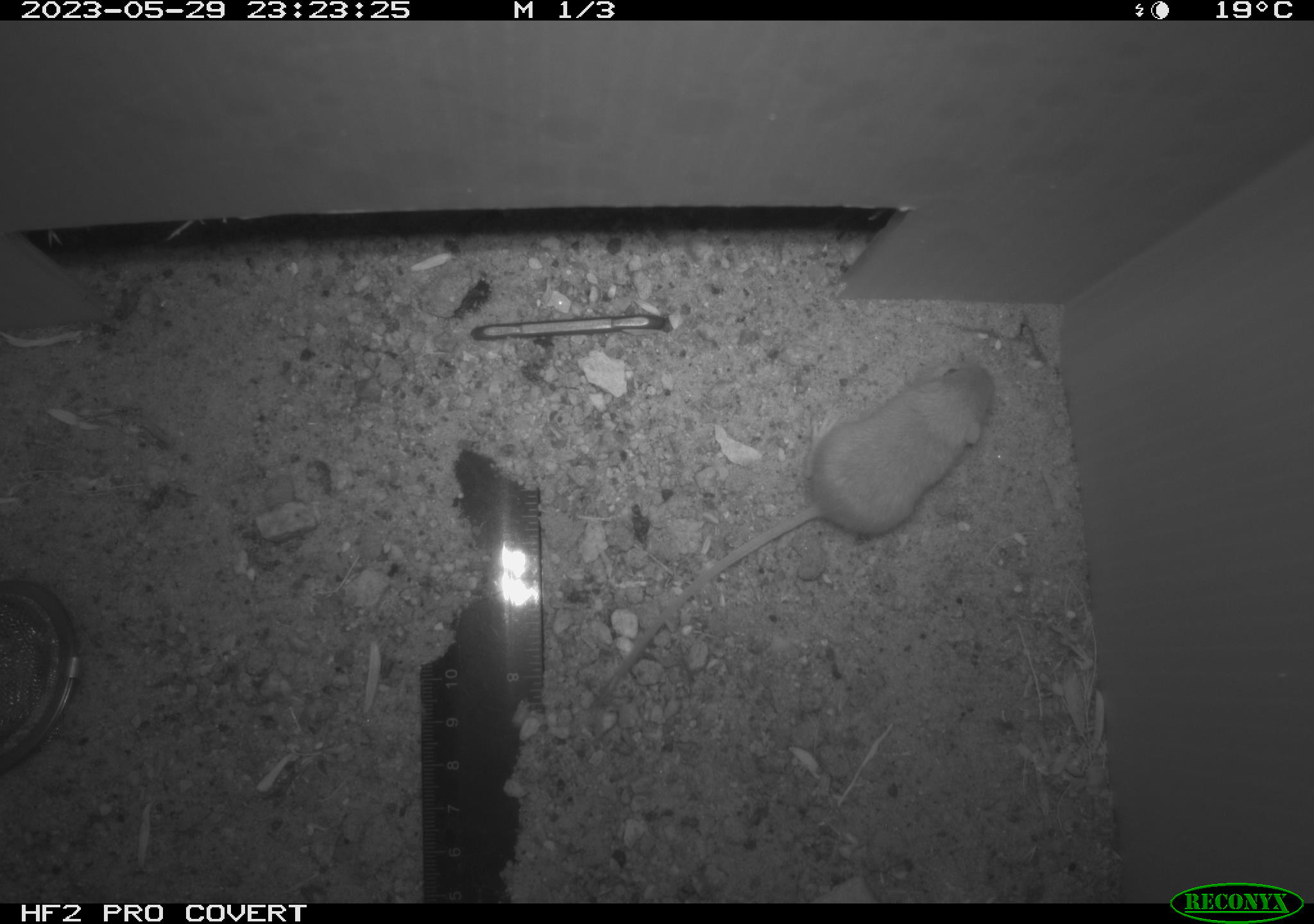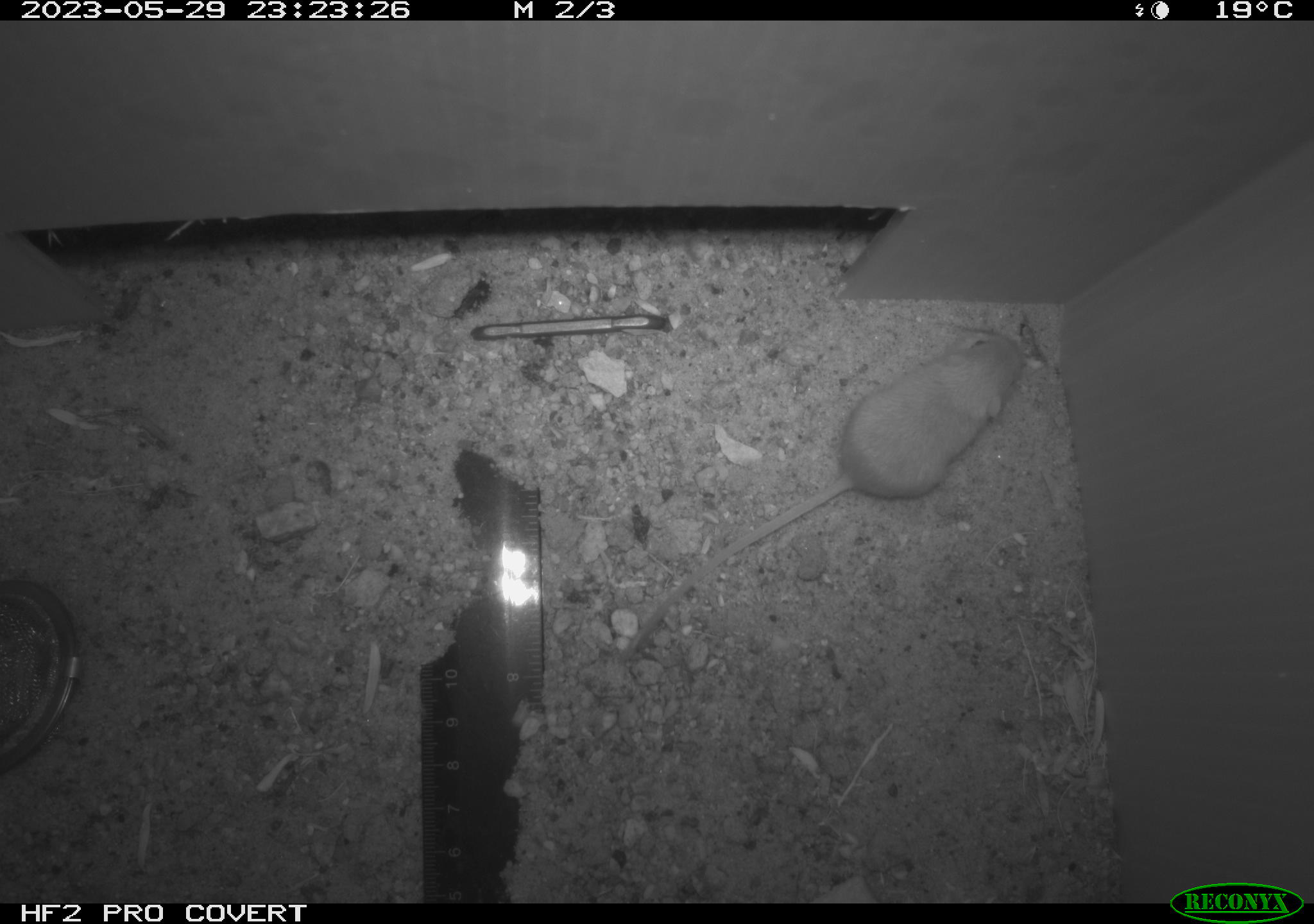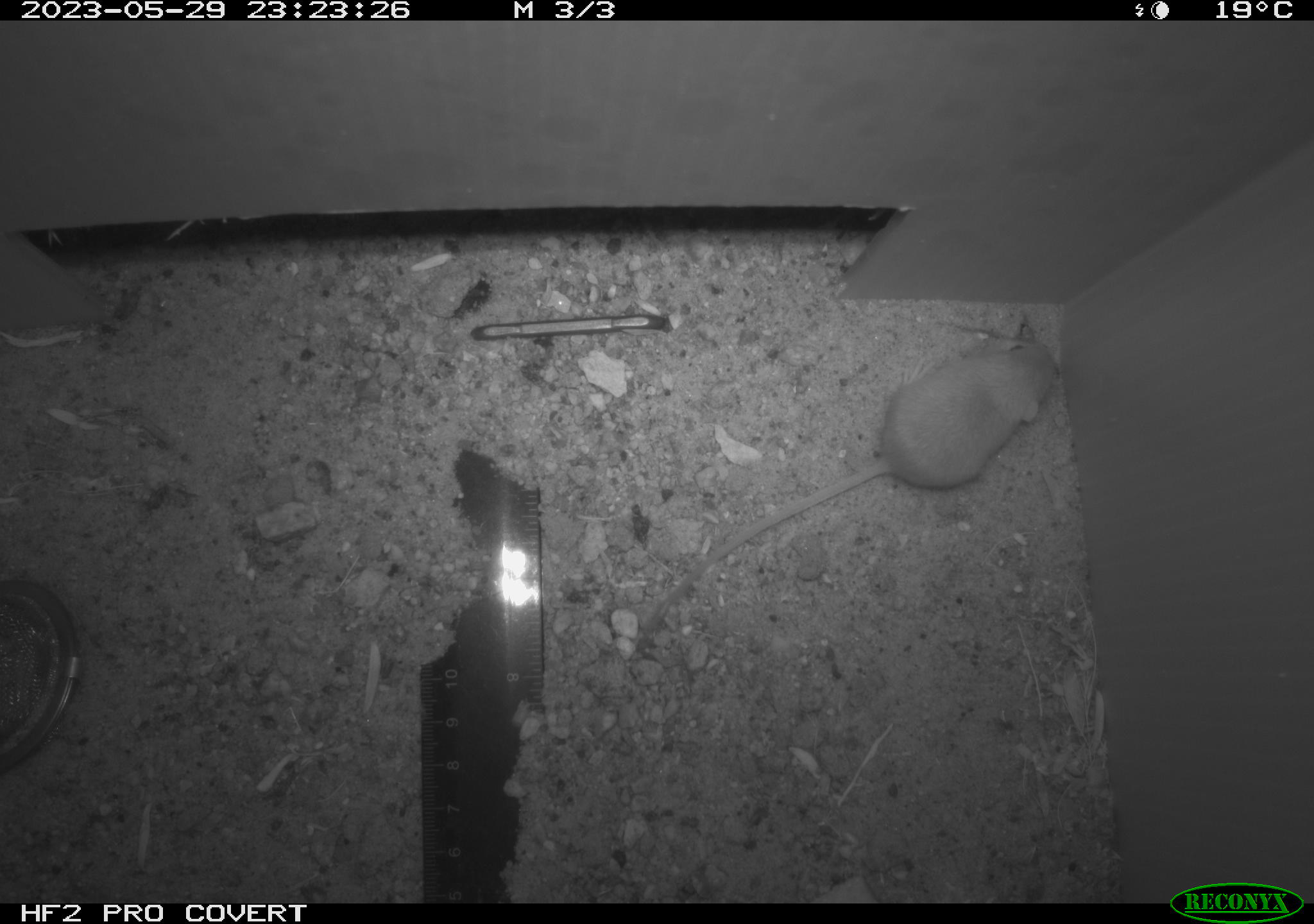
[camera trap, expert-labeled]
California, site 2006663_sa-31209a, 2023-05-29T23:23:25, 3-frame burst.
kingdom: Animalia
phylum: Chordata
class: Mammalia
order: Rodentia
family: Heteromyidae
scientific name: Heteromyidae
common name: kangaroo rats and pocket mice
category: heteromyidae family